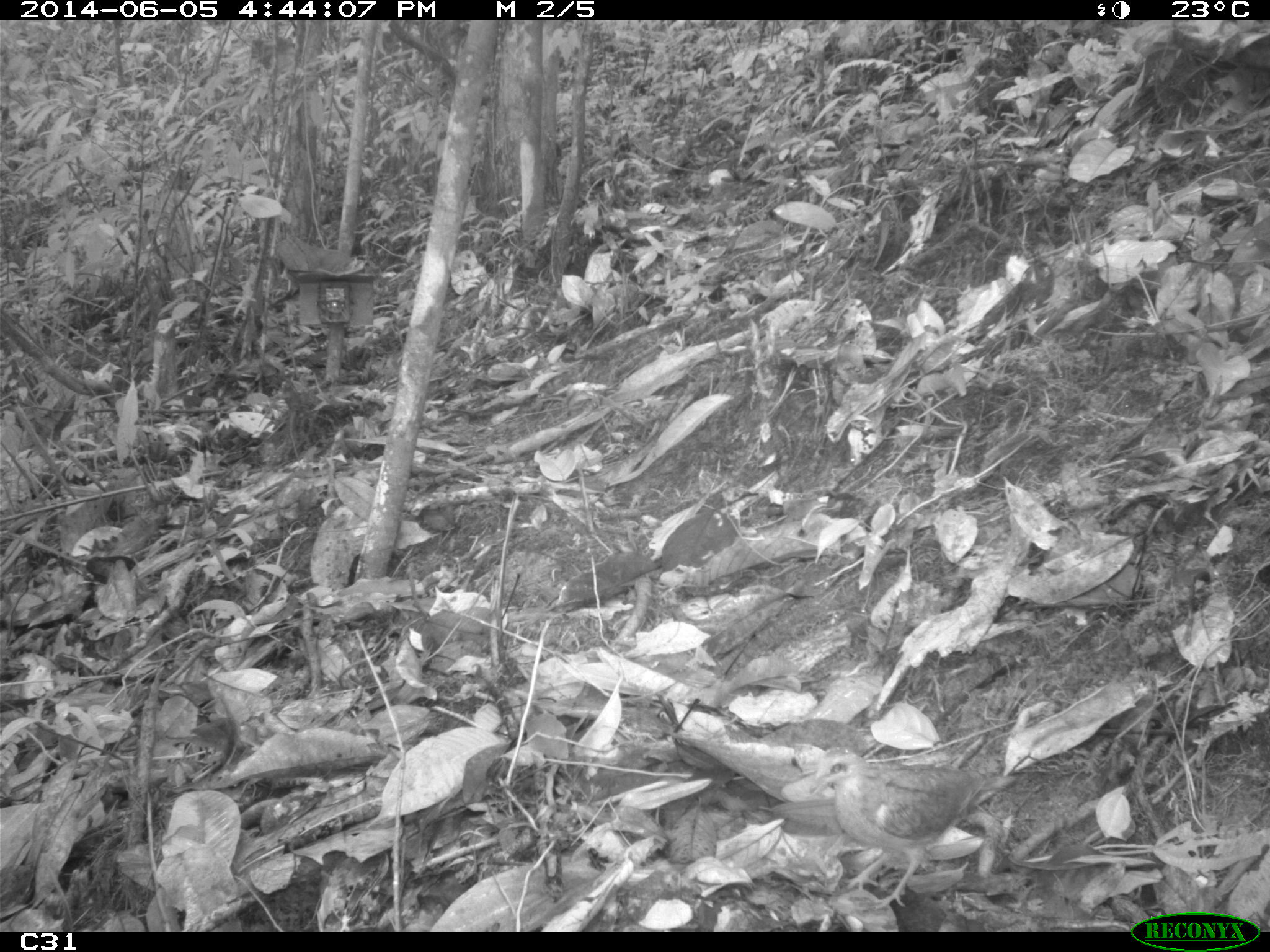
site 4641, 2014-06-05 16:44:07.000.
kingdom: Animalia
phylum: Chordata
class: Aves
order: Columbiformes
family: Columbidae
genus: Geotrygon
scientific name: Geotrygon montana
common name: ruddy quail-dove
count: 1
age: adult